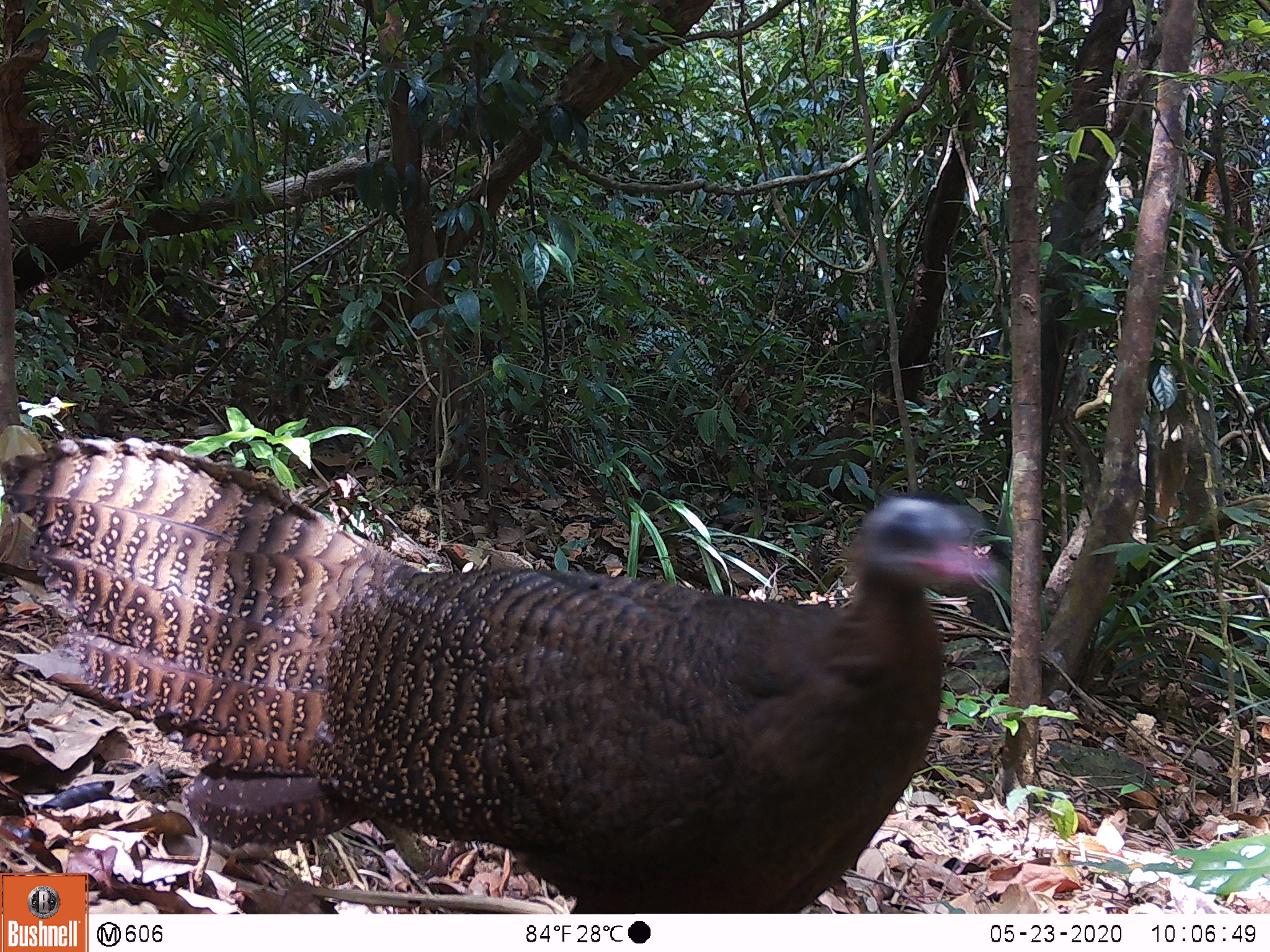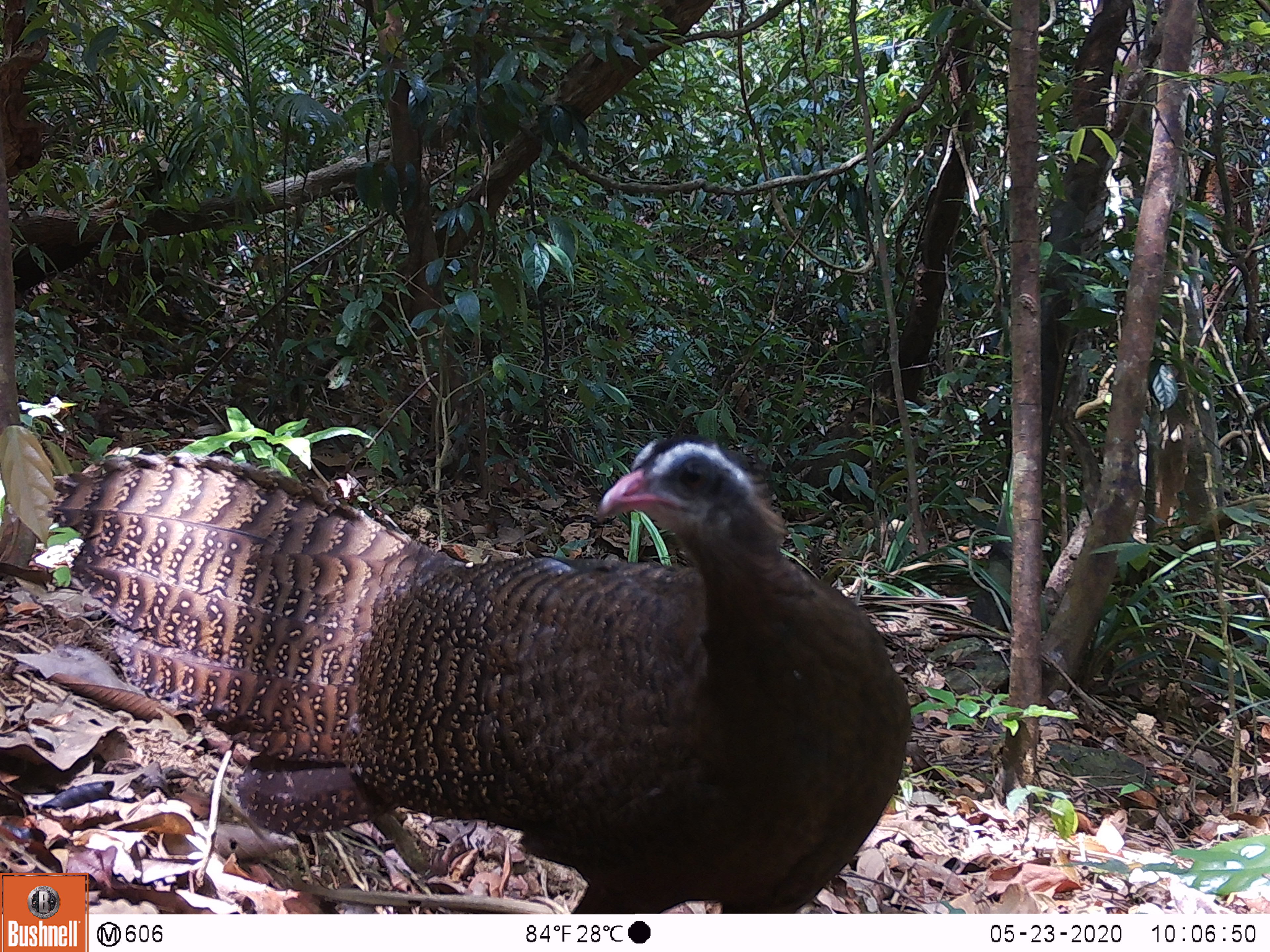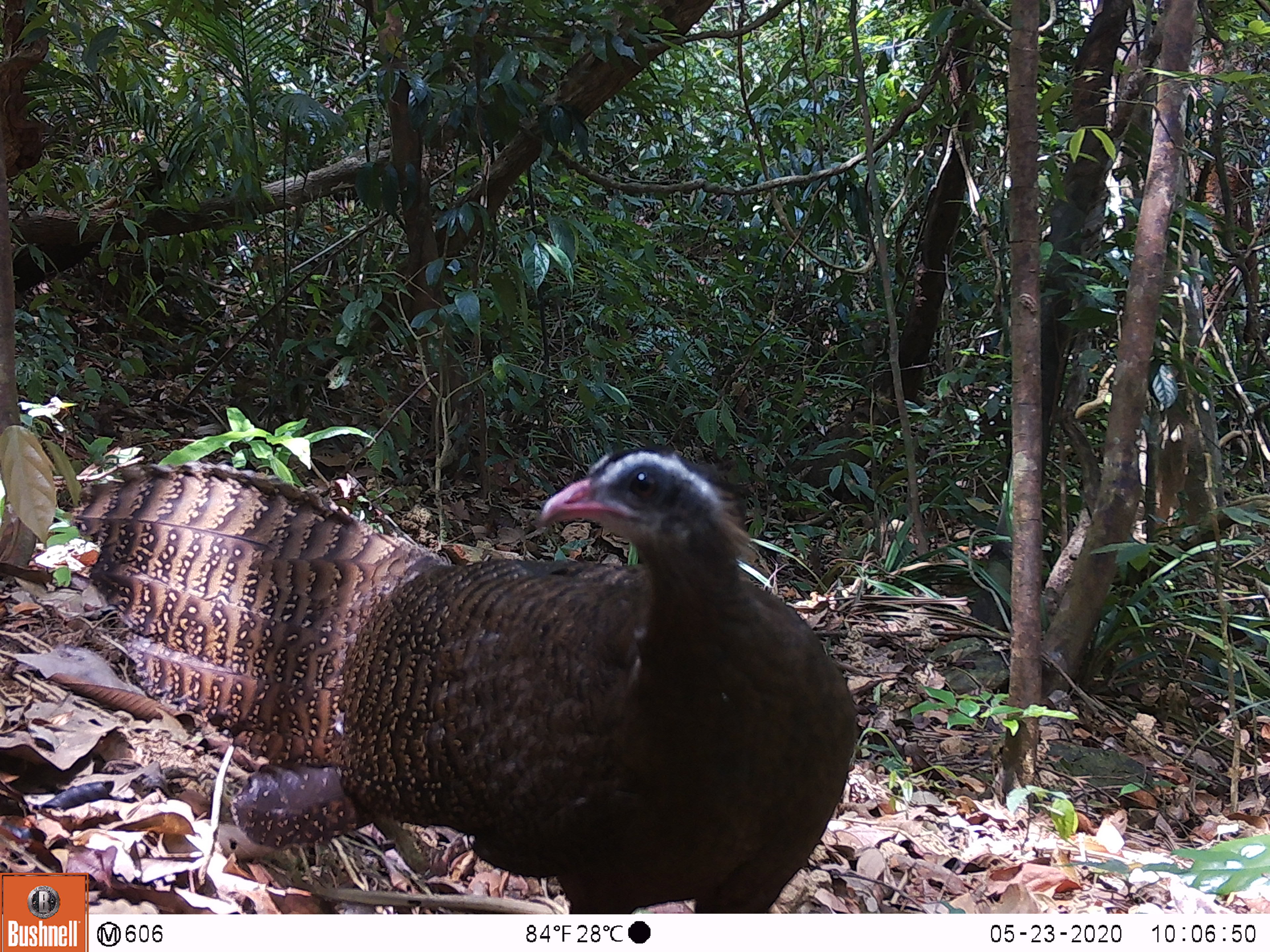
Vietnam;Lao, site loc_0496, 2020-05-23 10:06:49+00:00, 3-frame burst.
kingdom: Animalia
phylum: Chordata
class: Aves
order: Galliformes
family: Phasianidae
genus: Rheinardia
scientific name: Rheinardia ocellata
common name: crested argus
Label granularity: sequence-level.